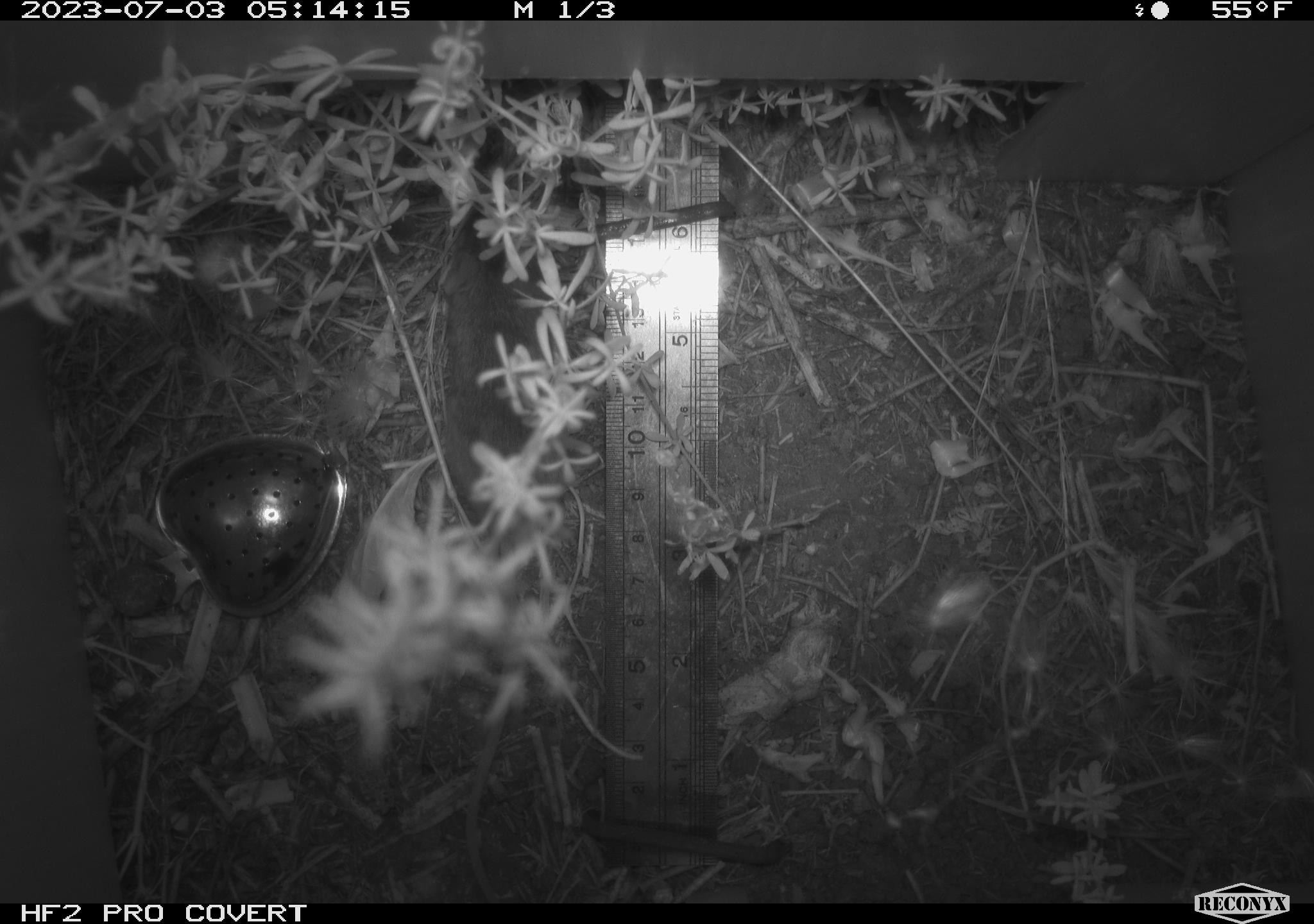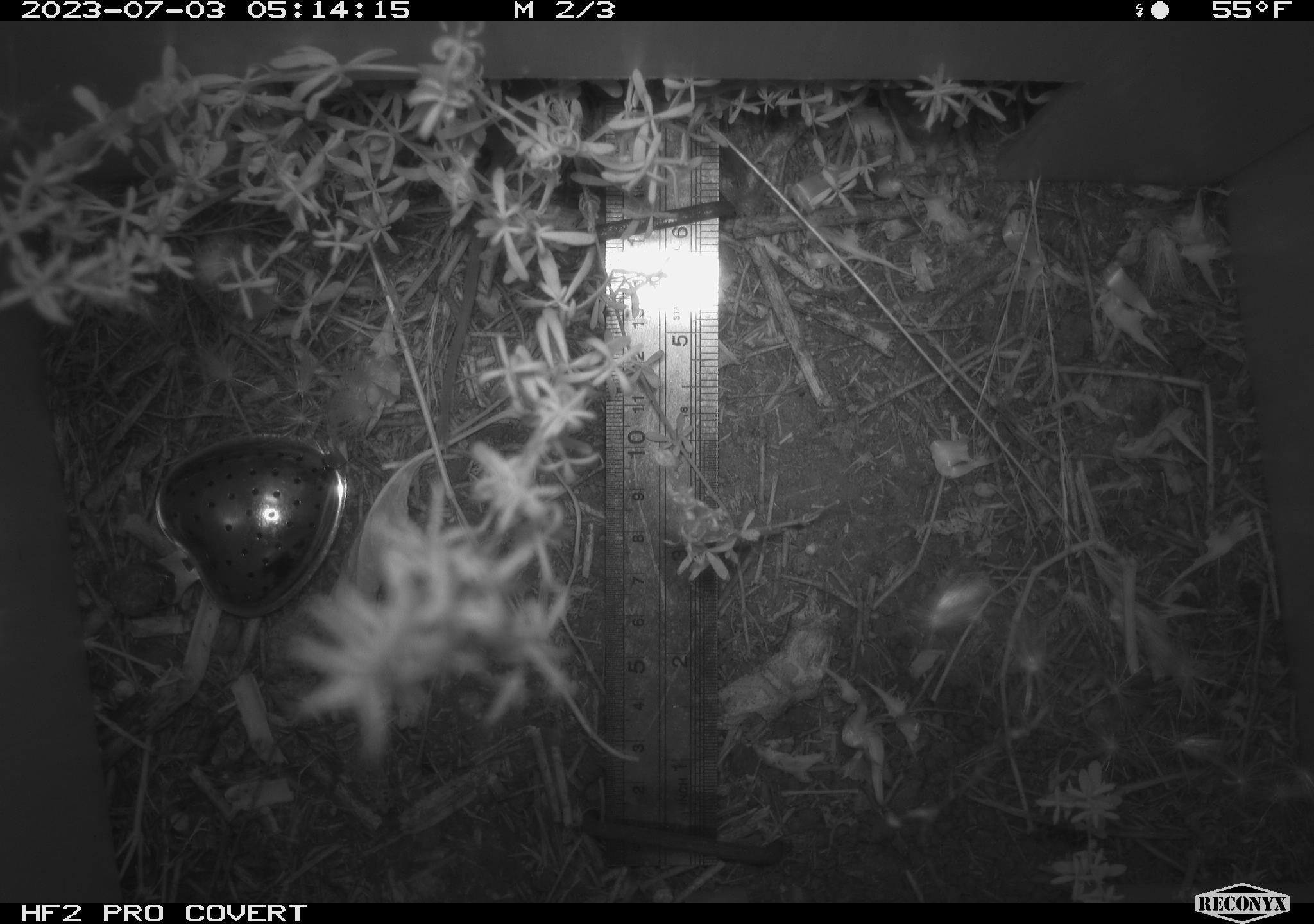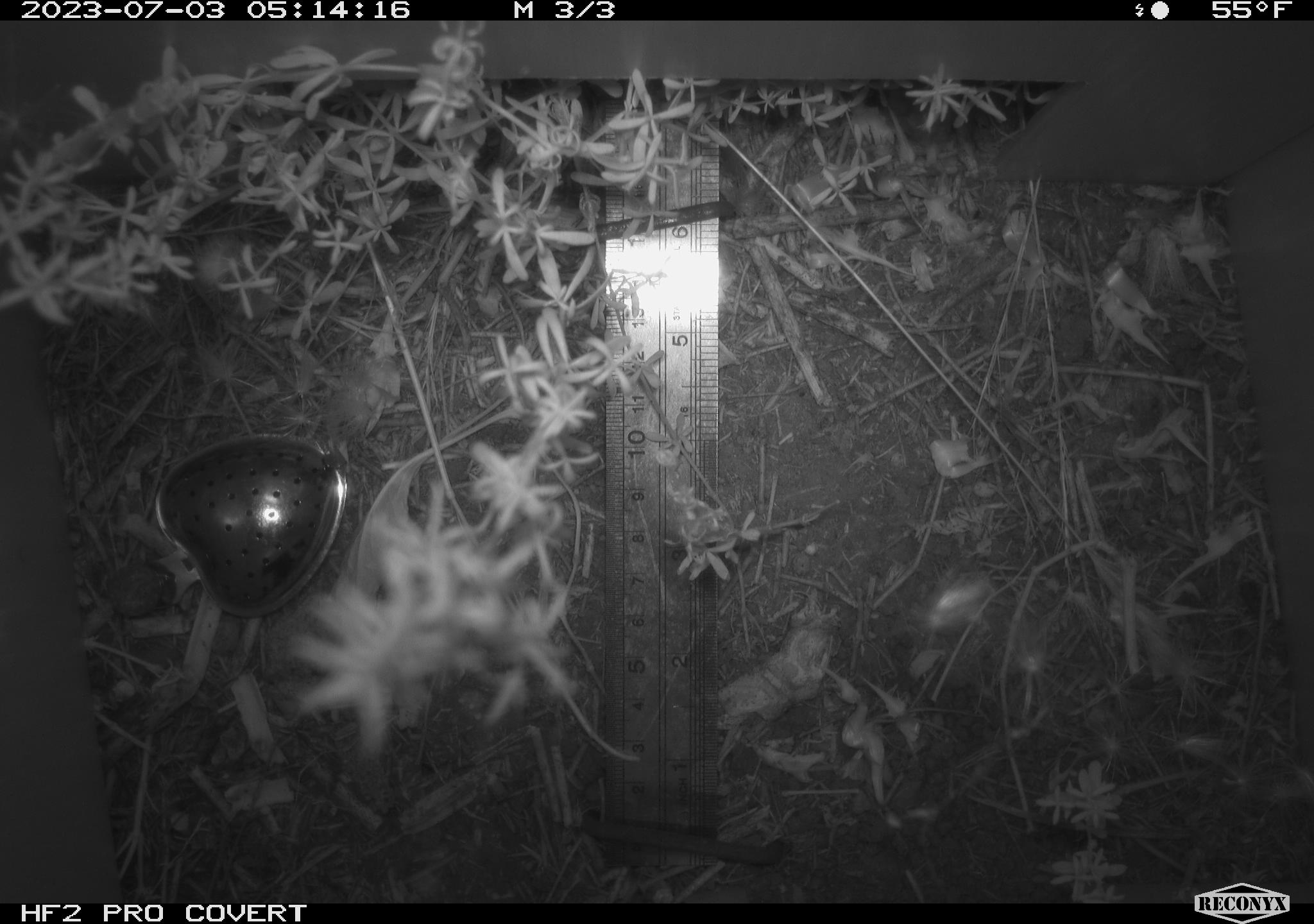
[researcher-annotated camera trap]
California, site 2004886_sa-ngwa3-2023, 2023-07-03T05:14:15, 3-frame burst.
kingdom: Animalia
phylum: Chordata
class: Mammalia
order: Rodentia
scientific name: Rodentia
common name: mouse species